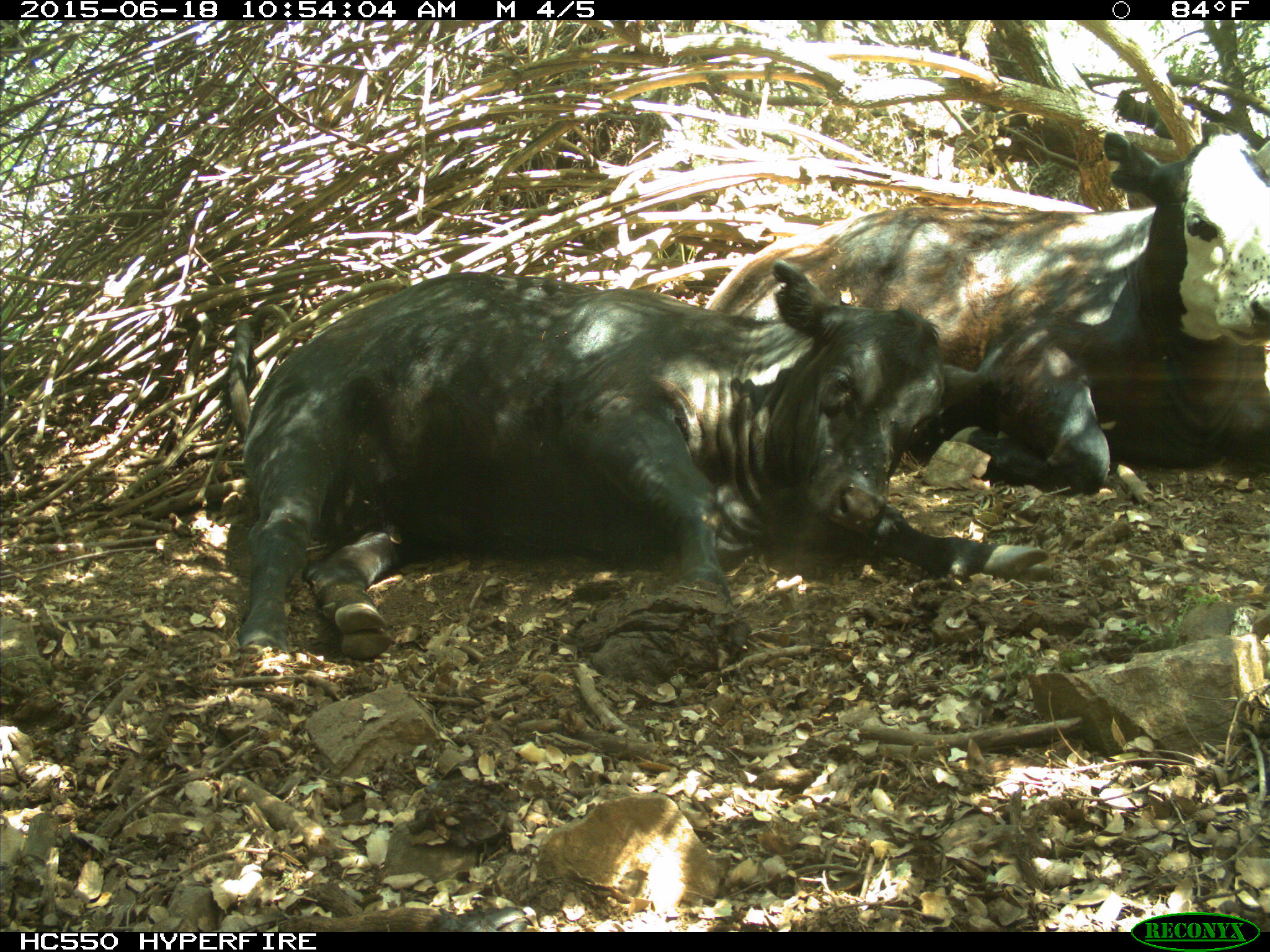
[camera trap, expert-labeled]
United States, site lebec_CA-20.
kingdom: Animalia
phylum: Chordata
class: Mammalia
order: Artiodactyla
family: Bovidae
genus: Bos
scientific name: Bos taurus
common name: domestic cow